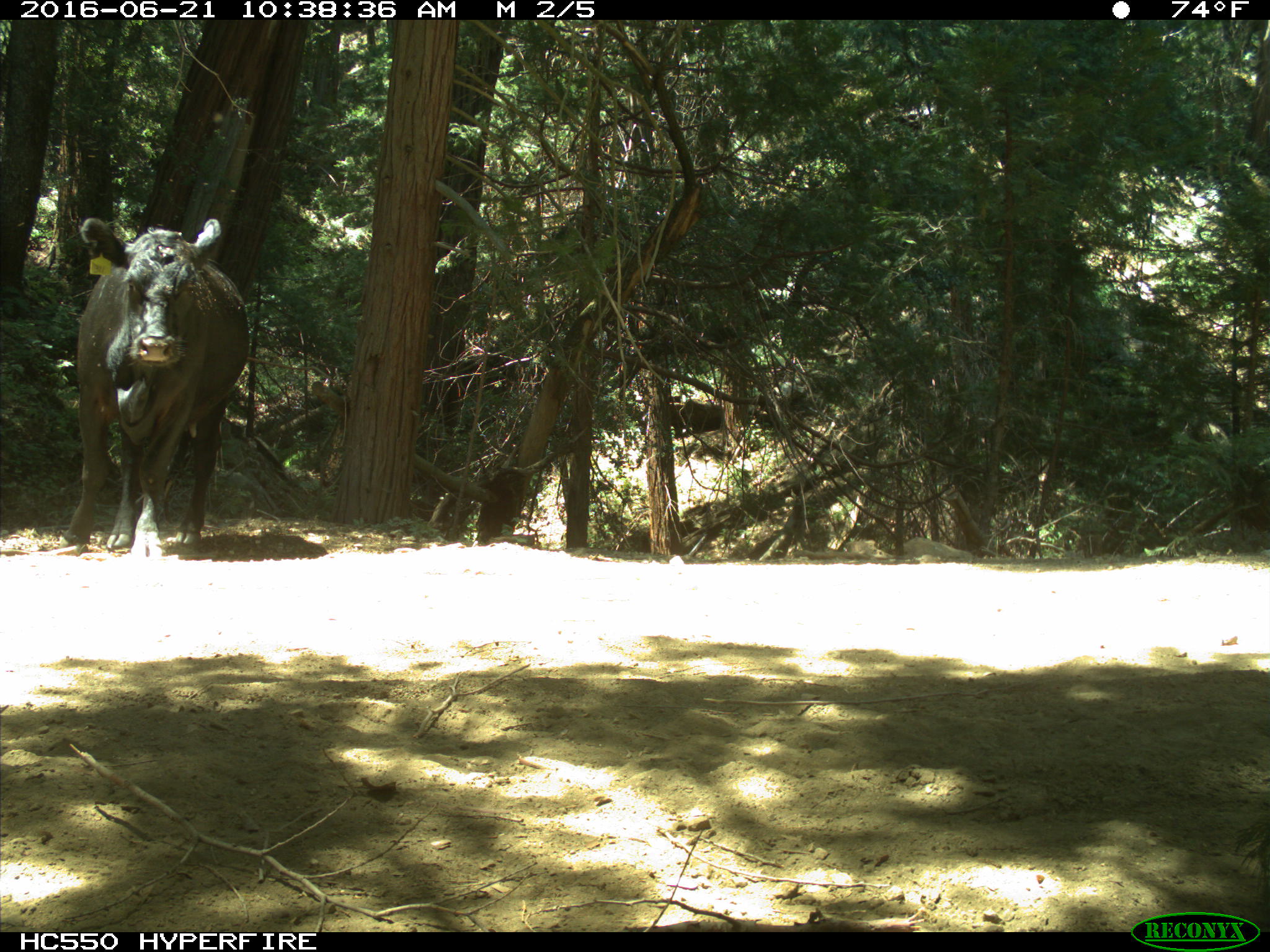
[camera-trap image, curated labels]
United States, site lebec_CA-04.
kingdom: Animalia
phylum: Chordata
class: Mammalia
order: Artiodactyla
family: Bovidae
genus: Bos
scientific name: Bos taurus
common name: domestic cow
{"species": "Bos taurus (domestic cow)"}